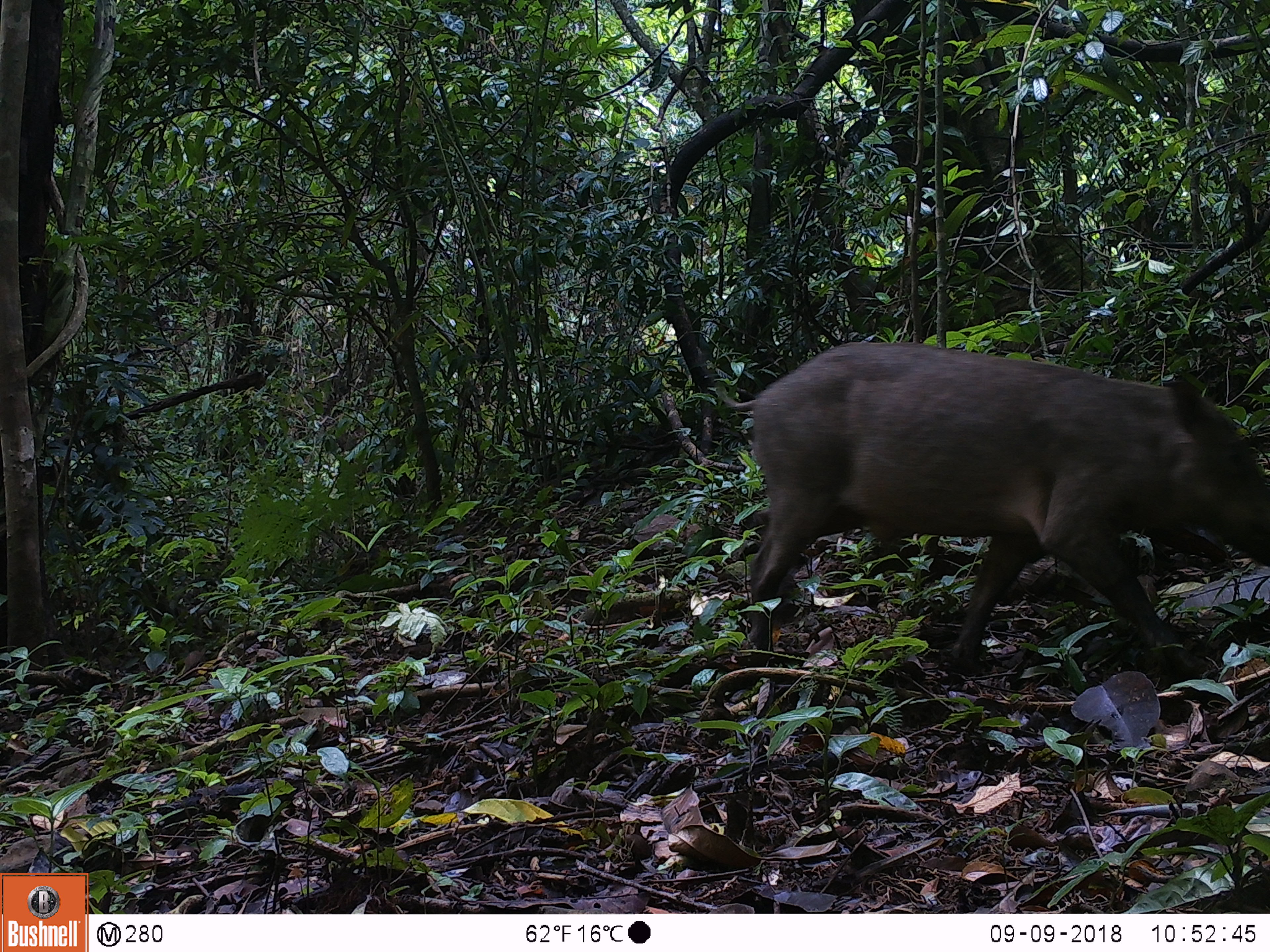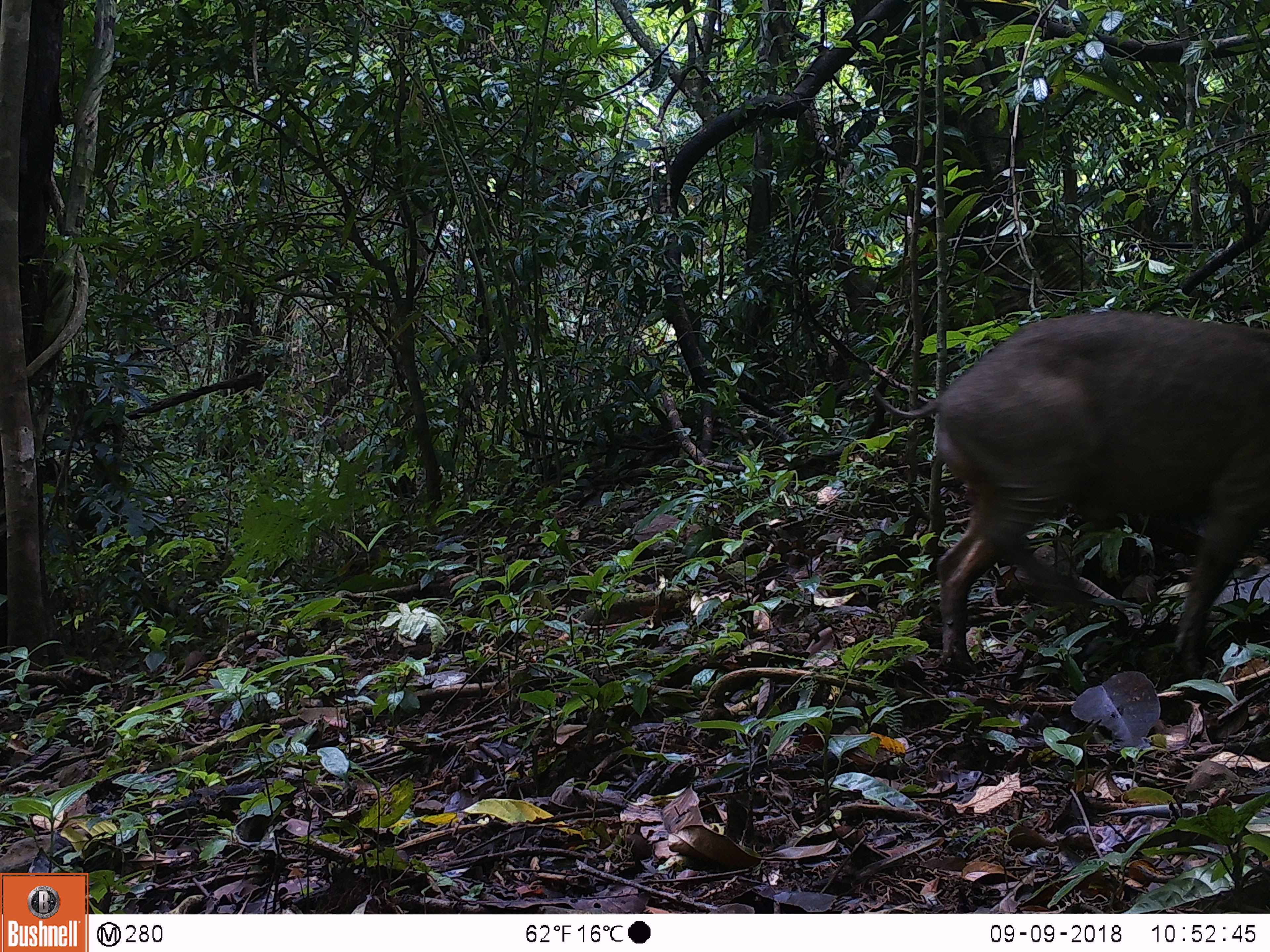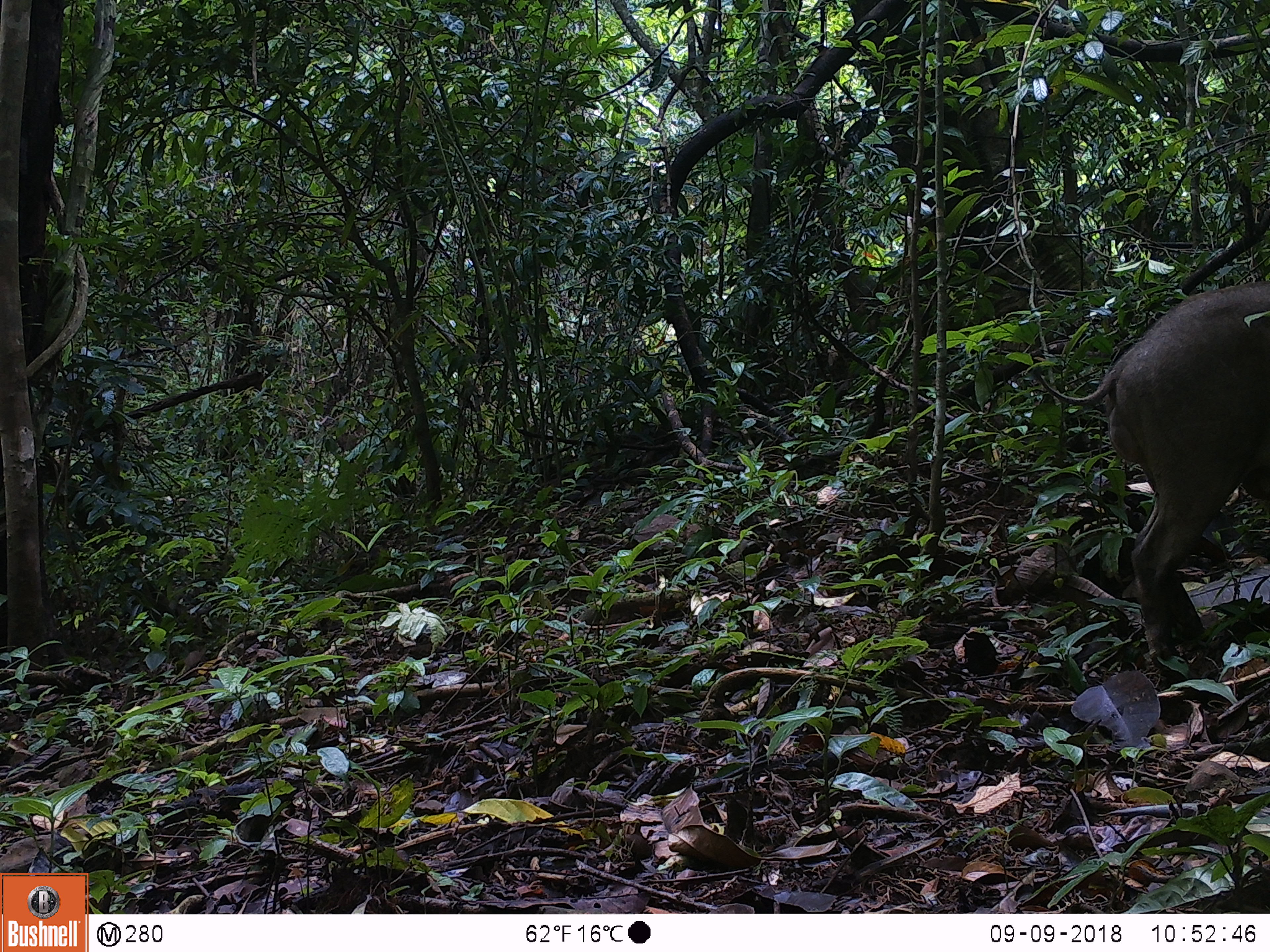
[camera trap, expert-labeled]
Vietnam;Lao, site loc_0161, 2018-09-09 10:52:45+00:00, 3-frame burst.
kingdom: Animalia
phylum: Chordata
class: Mammalia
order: Artiodactyla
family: Suidae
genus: Sus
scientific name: Sus scrofa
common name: eurasian wild pig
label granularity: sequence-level